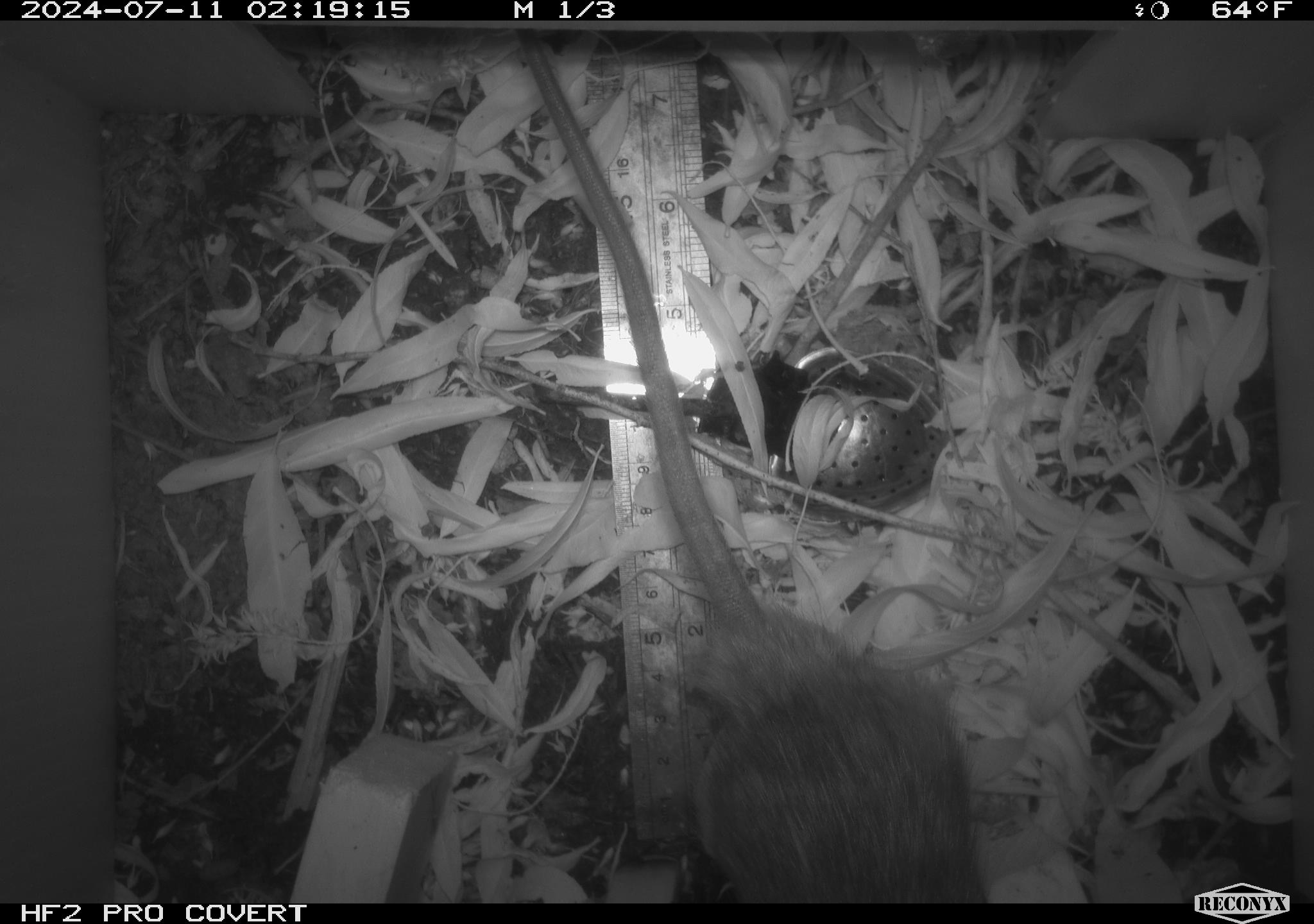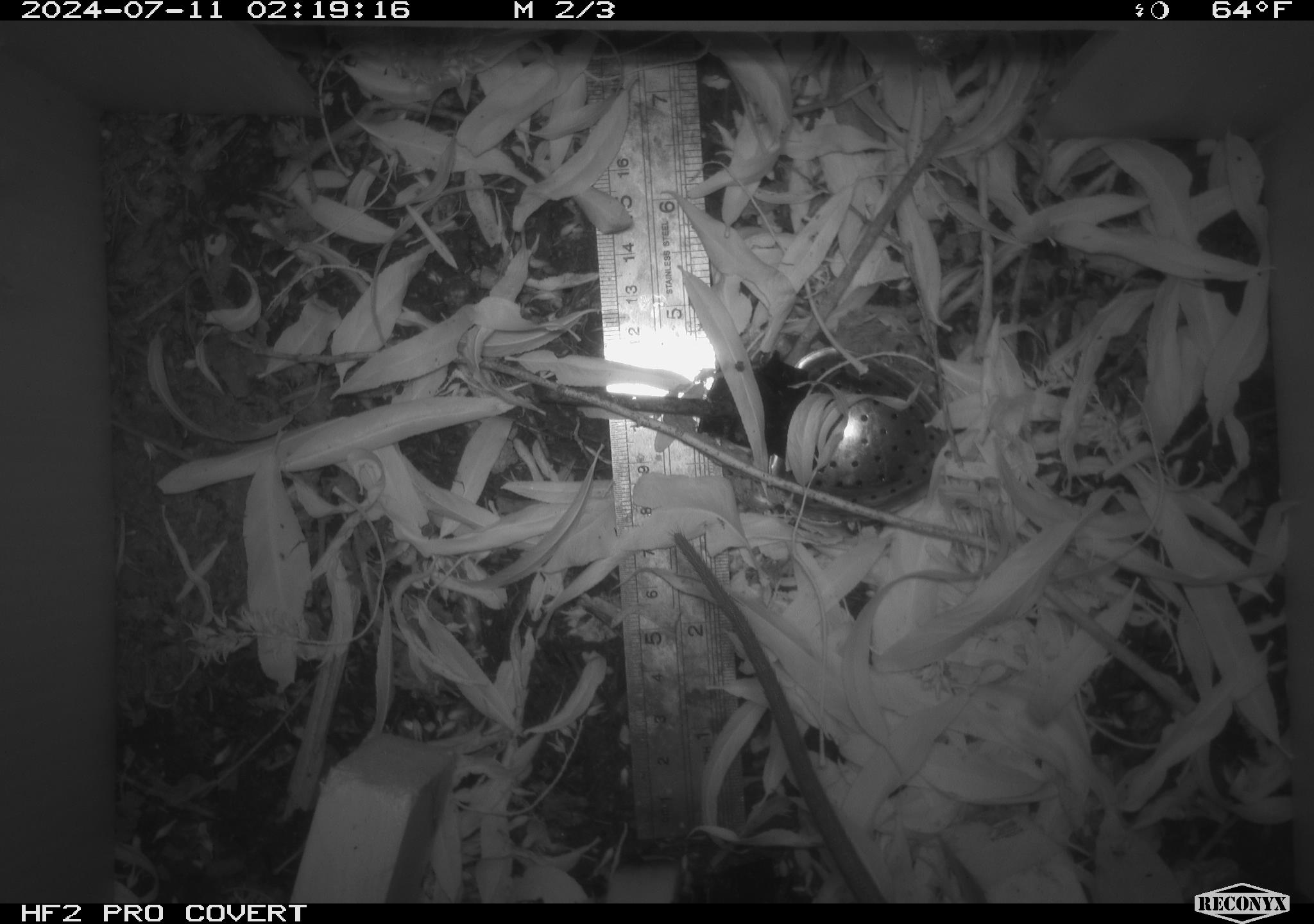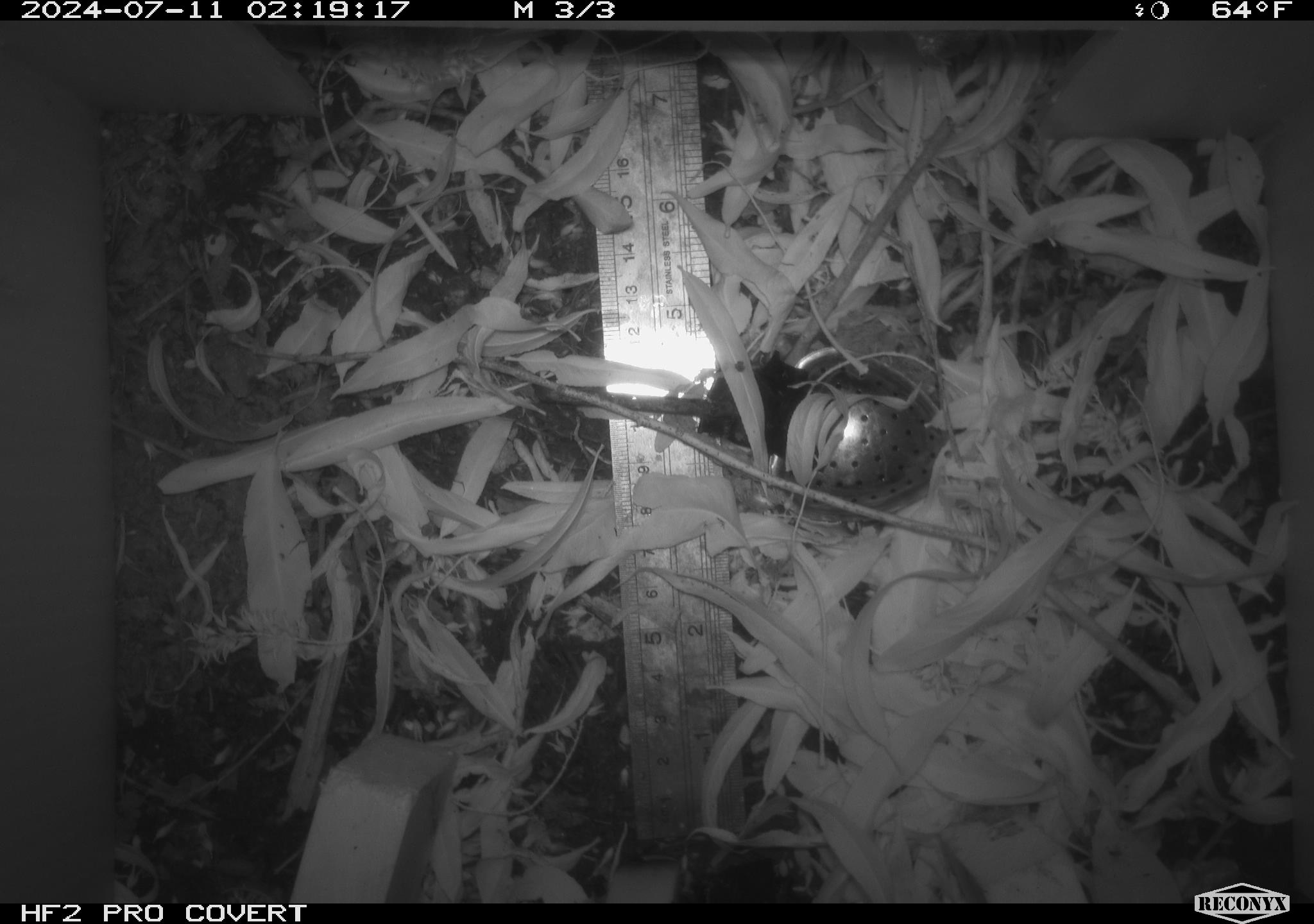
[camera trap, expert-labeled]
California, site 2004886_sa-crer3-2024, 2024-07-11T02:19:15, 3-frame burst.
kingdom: Animalia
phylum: Chordata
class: Mammalia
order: Rodentia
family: Muridae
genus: Rattus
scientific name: Rattus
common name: rat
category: rattus species